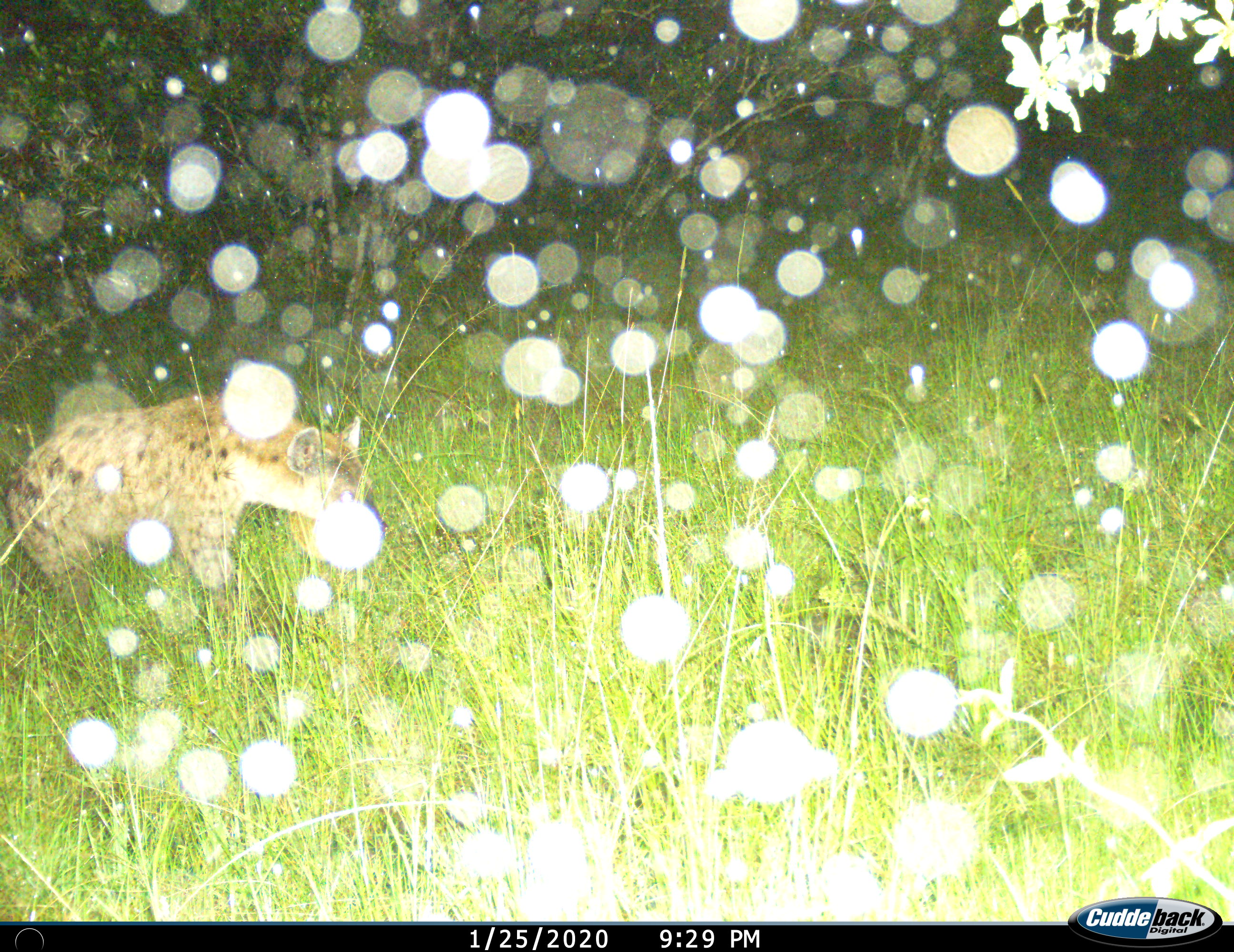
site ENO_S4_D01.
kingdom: Animalia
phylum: Chordata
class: Mammalia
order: Carnivora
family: Hyaenidae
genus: Crocuta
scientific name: Crocuta crocuta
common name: spotted hyena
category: hyenaspotted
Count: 1.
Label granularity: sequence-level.